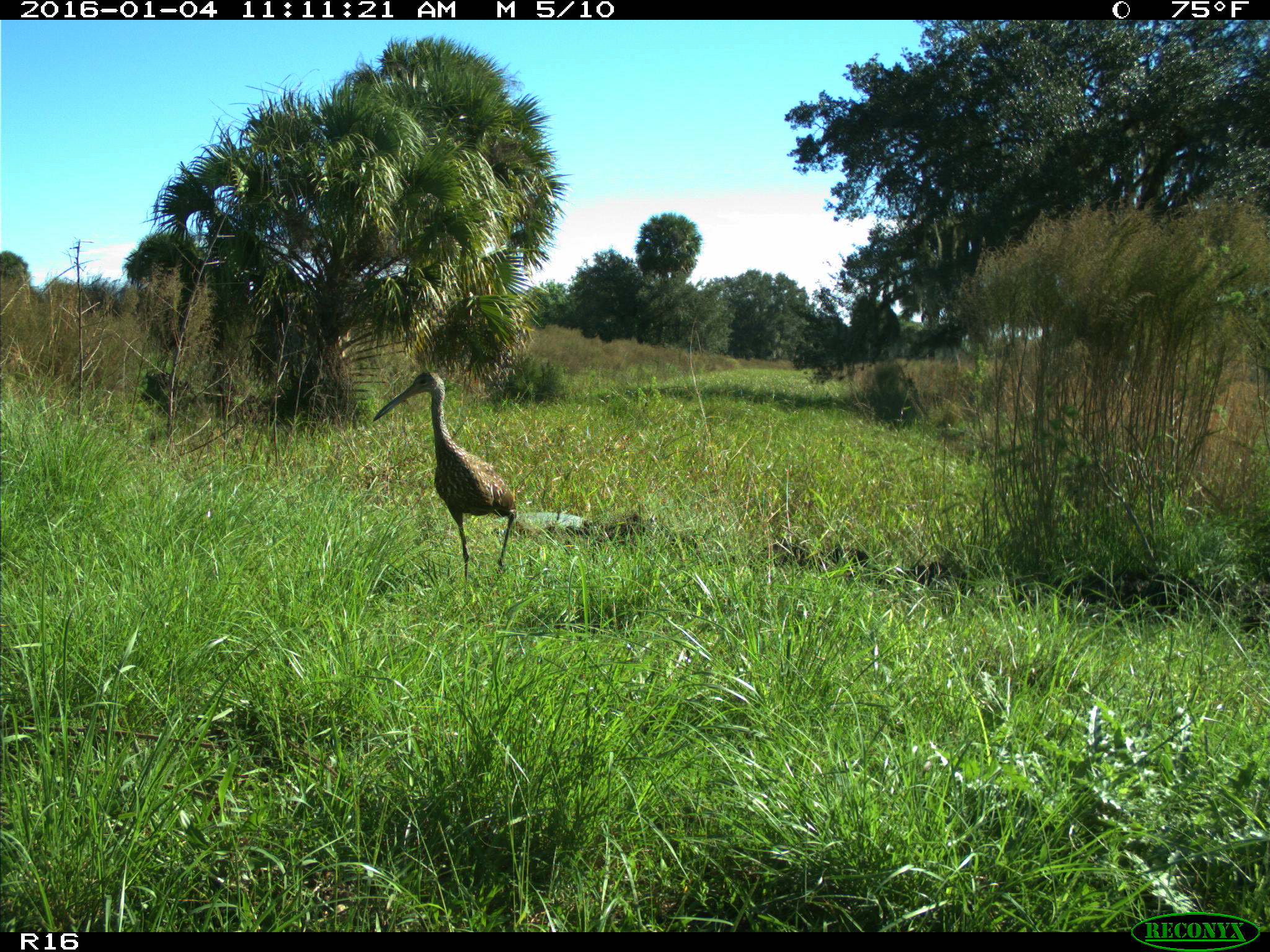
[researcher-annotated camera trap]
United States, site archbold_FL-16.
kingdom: Animalia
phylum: Chordata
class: Aves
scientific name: Aves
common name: birds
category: unidentified bird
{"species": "unidentified bird (birds) (Aves)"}